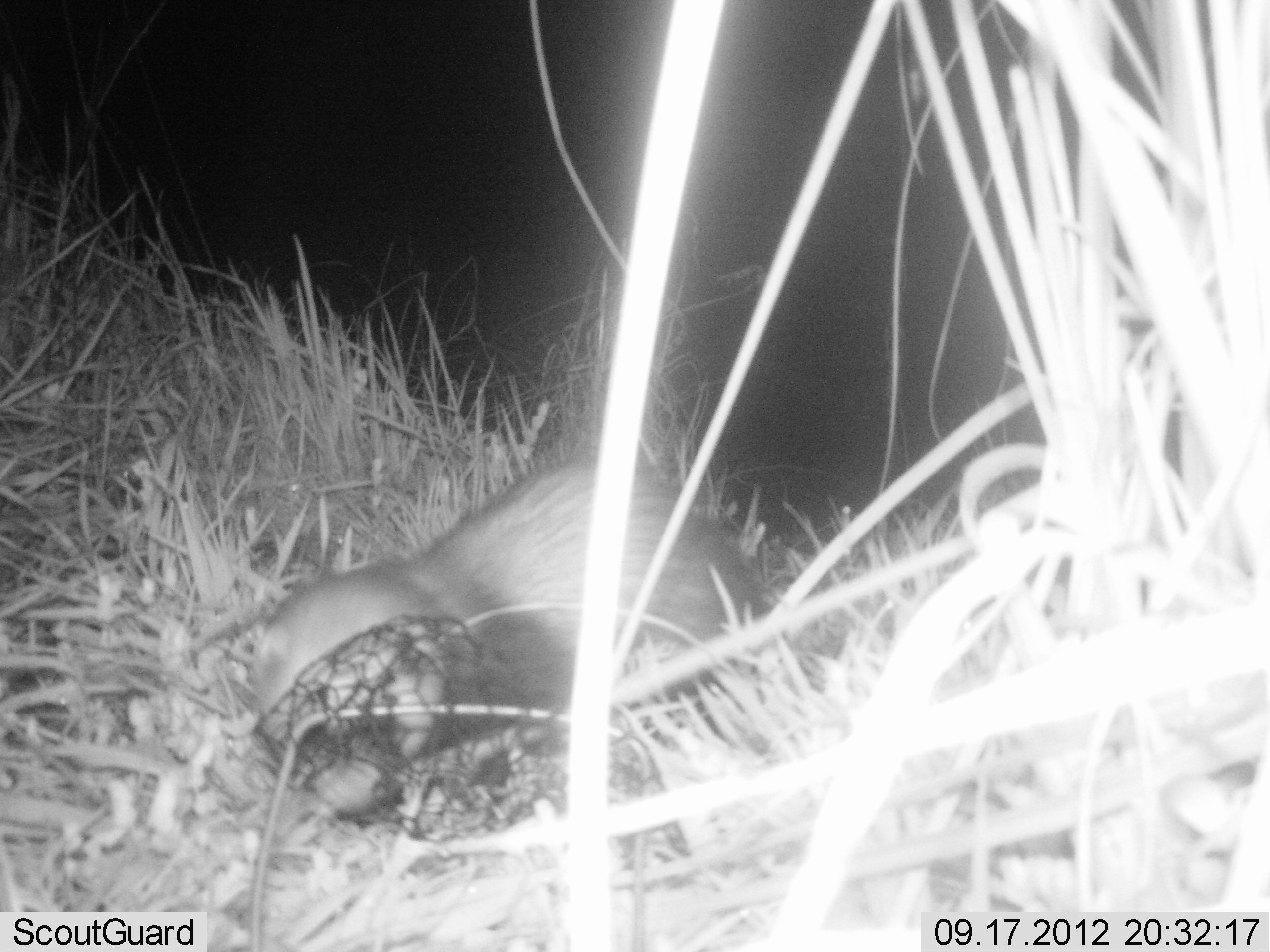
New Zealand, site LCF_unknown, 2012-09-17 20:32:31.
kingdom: Animalia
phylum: Chordata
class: Mammalia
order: Carnivora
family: Mustelidae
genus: Mustela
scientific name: Mustela furo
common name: ferret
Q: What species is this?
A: Ferret (Mustela furo).